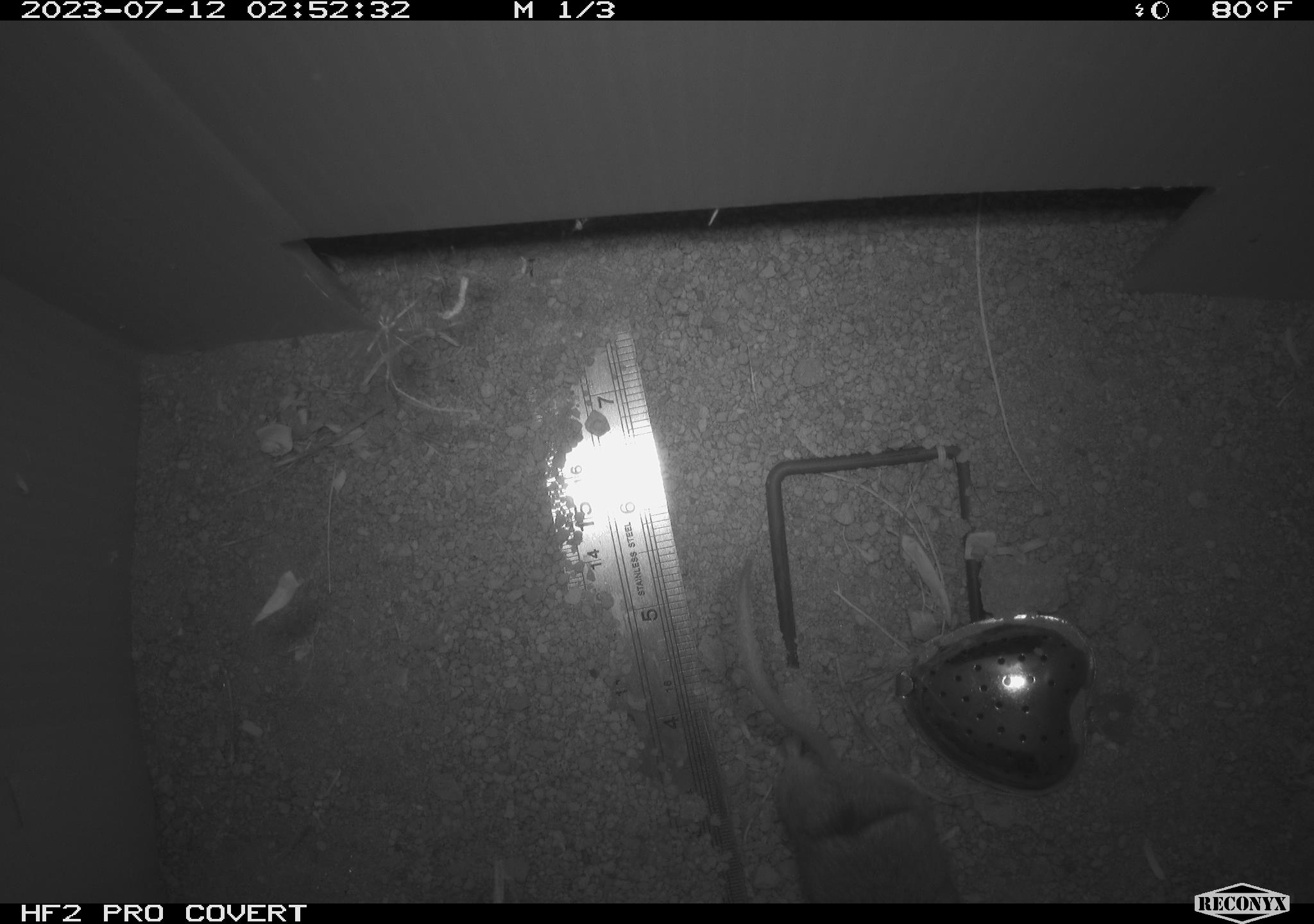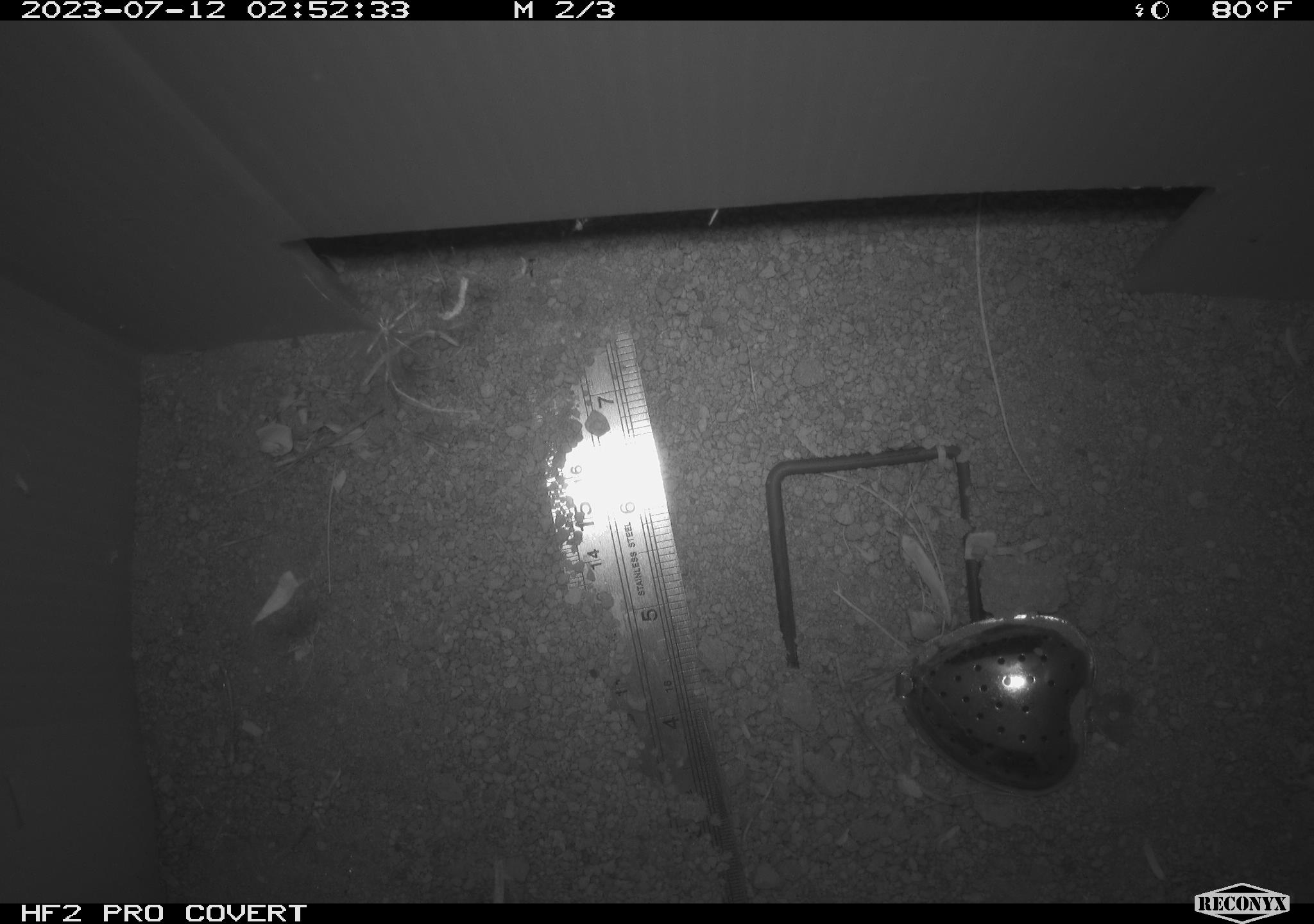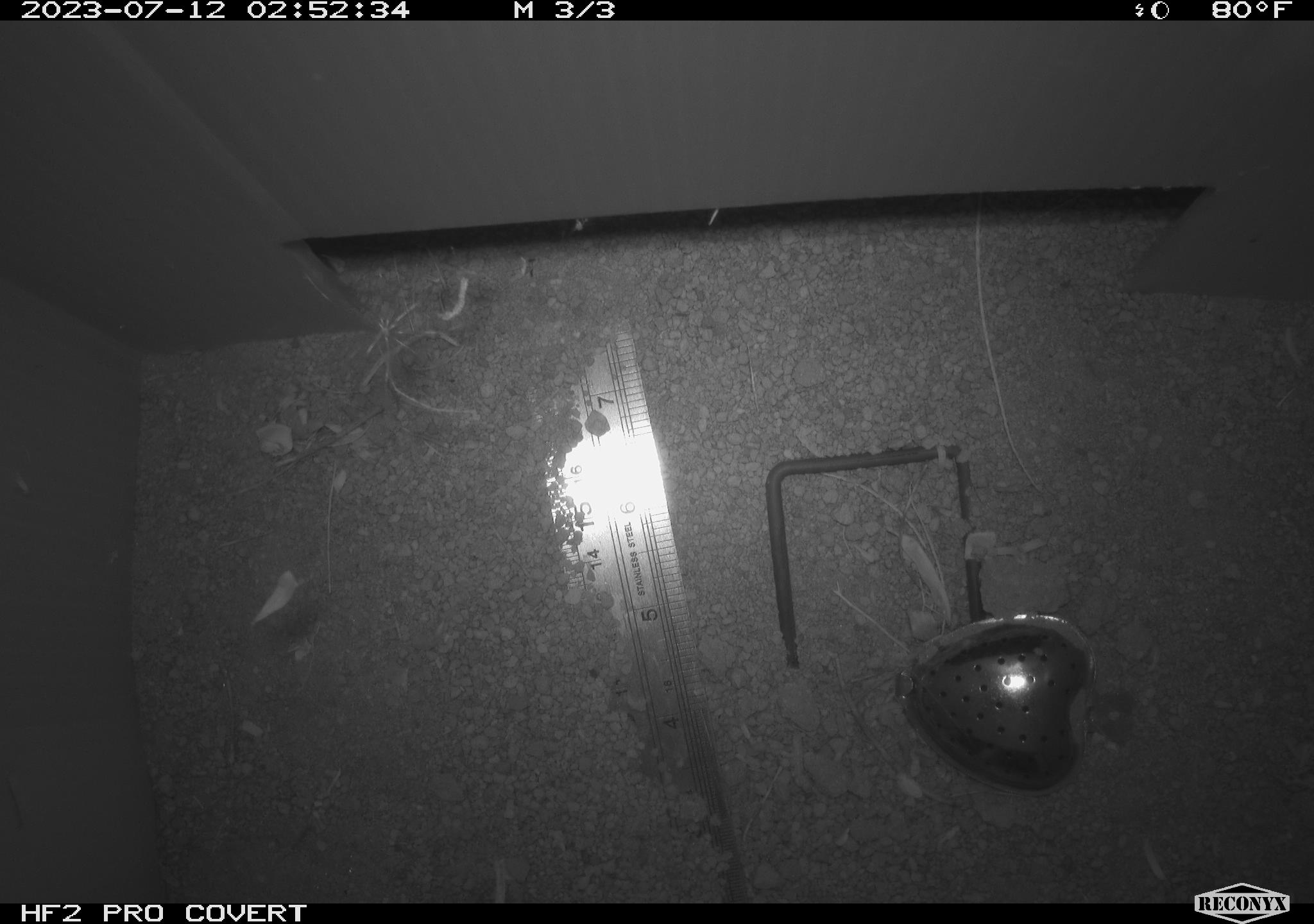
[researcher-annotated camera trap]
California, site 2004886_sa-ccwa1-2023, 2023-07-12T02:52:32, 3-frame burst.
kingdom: Animalia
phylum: Chordata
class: Mammalia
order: Rodentia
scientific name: Rodentia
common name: mouse species